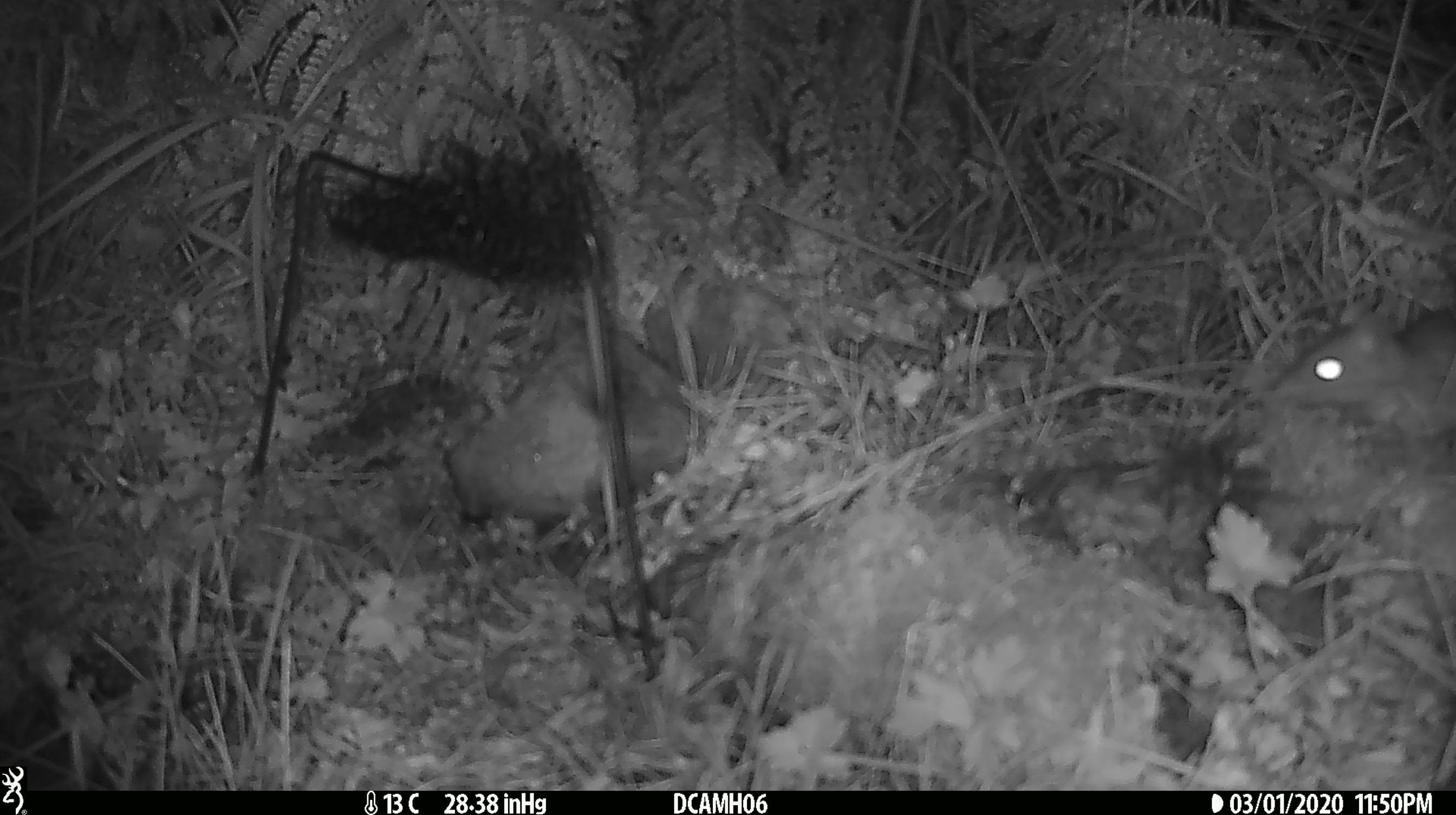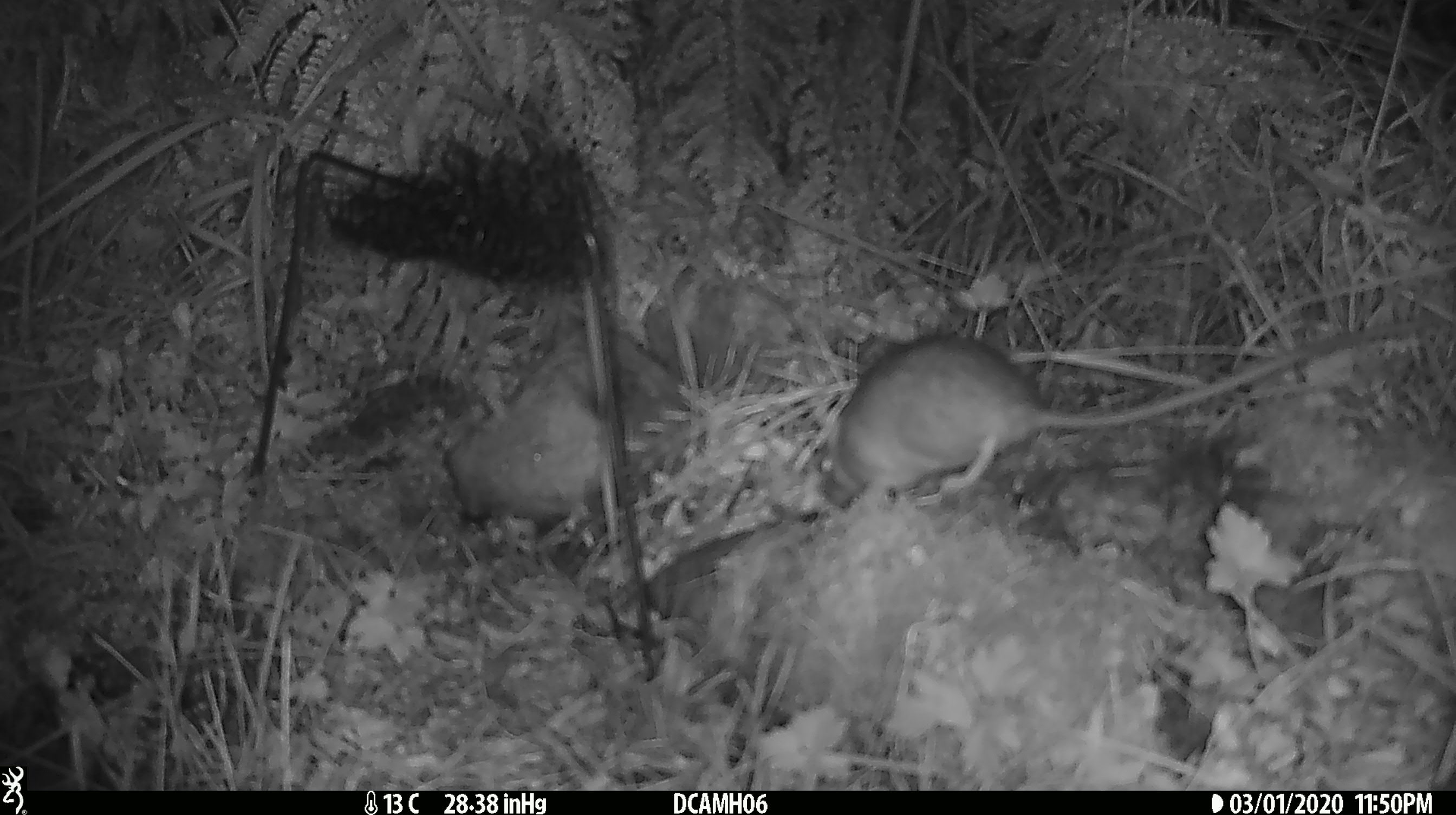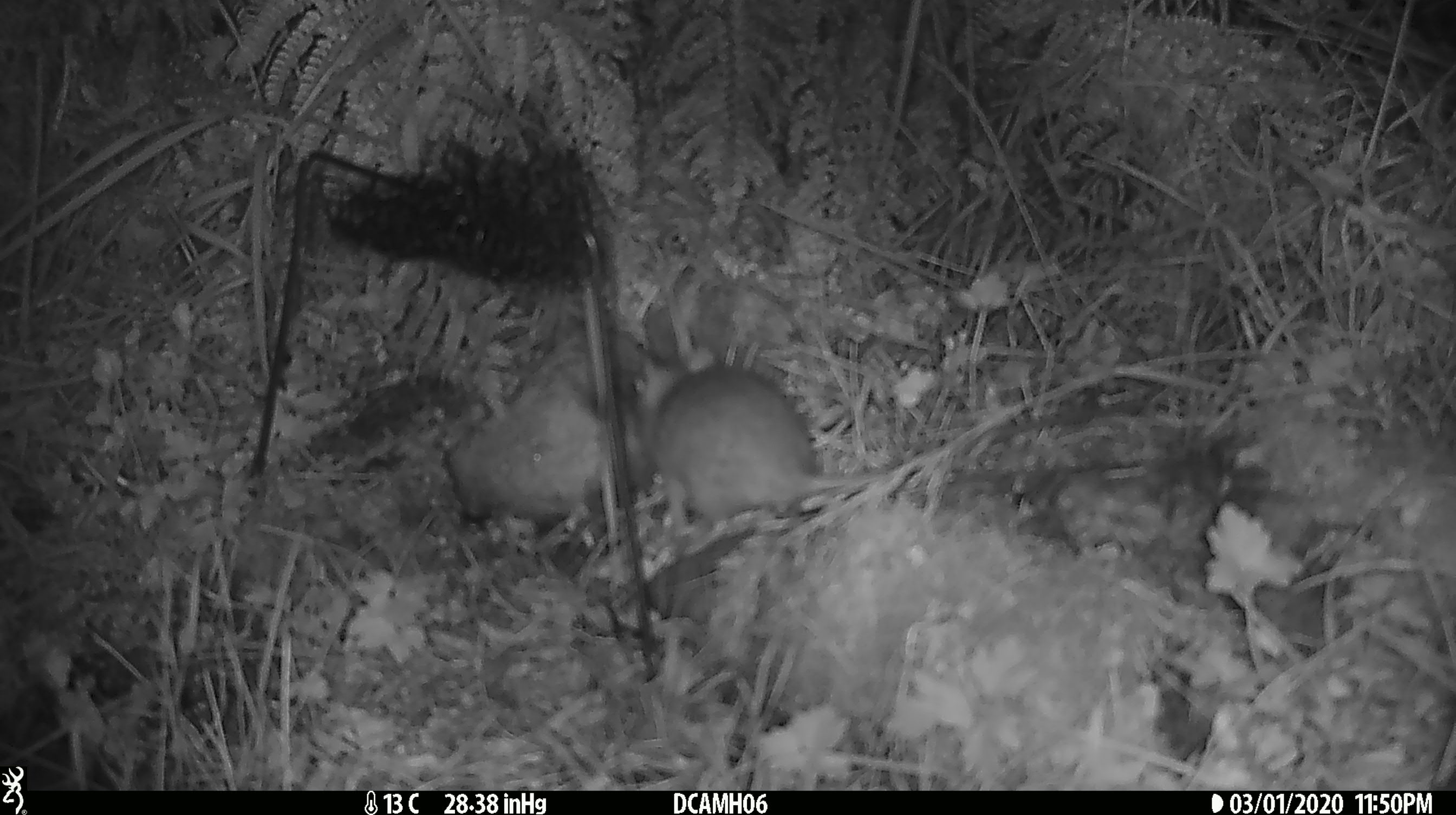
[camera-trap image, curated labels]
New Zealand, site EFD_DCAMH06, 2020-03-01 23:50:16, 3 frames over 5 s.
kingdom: Animalia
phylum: Chordata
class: Mammalia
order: Rodentia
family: Muridae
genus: Rattus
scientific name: Rattus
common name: rat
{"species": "rat (Rattus)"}